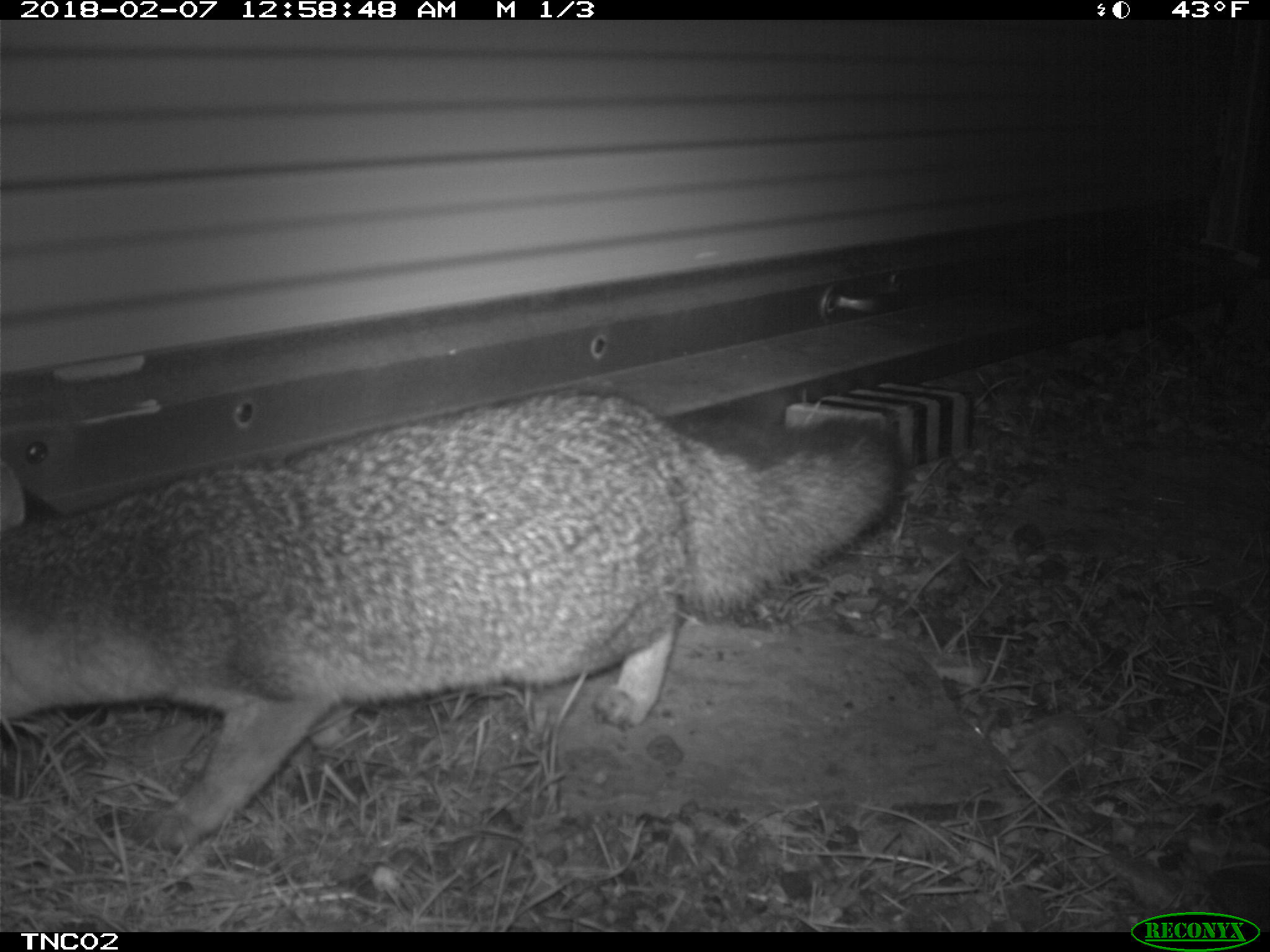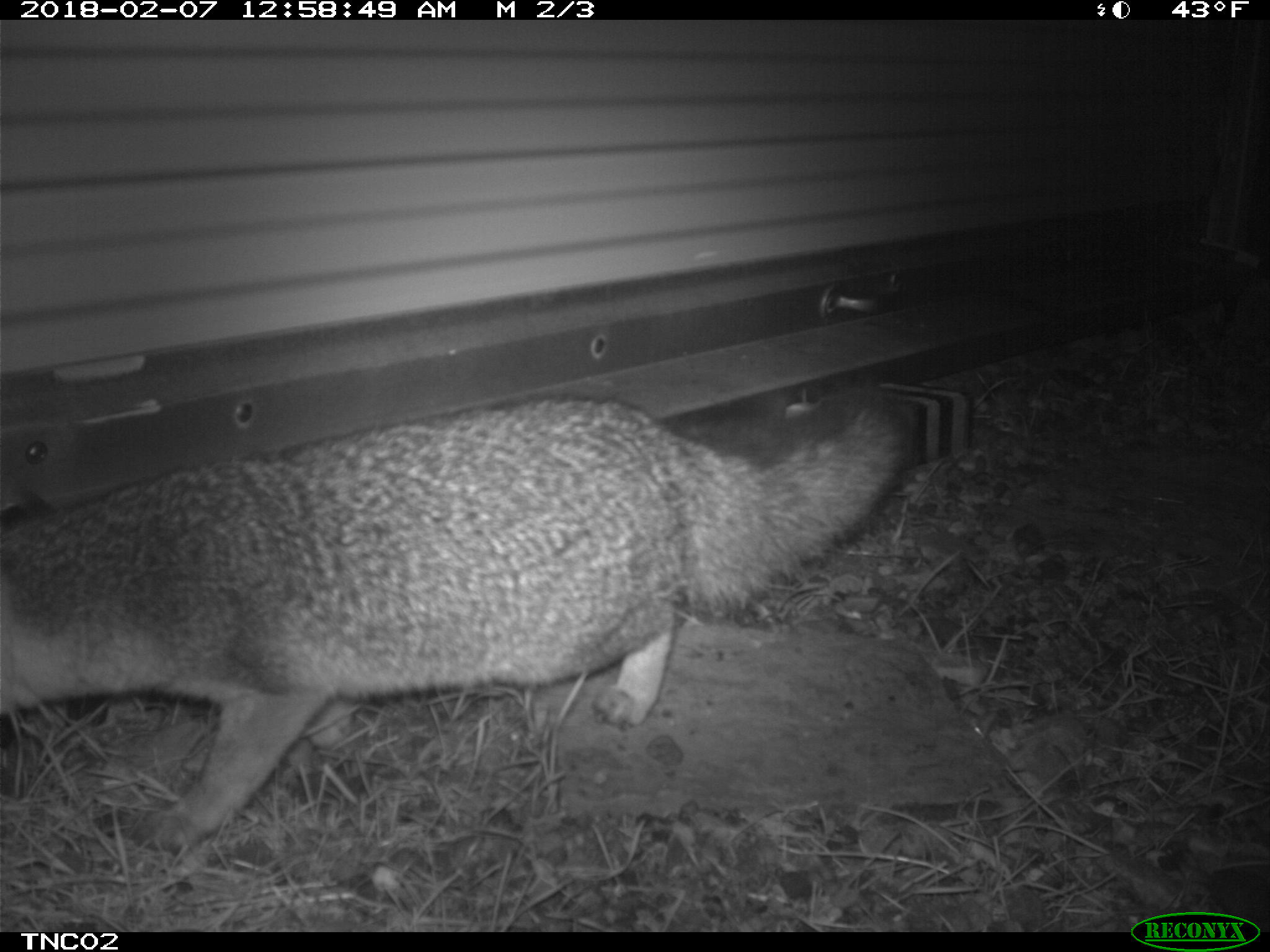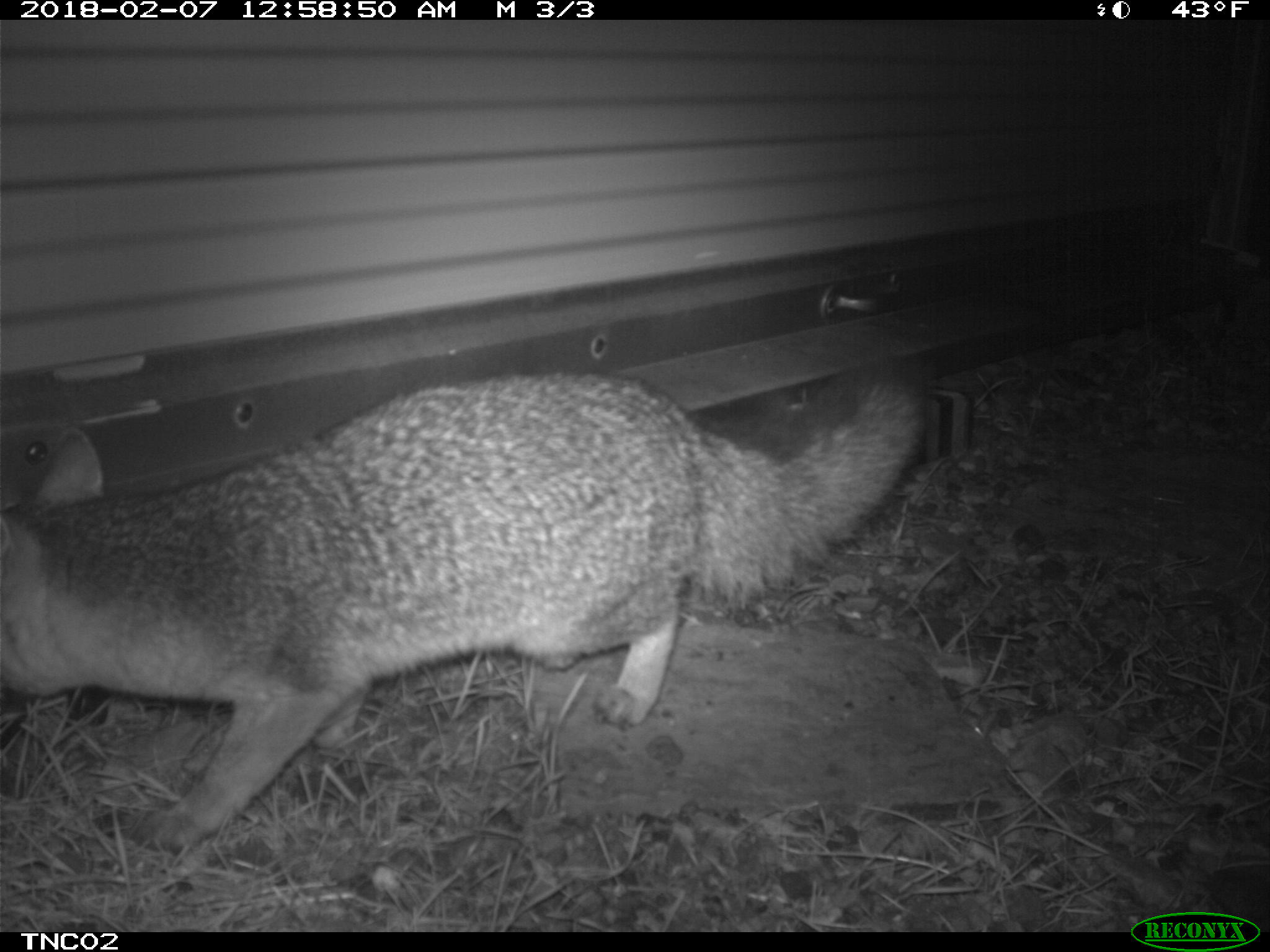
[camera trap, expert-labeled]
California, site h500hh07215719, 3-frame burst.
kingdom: Animalia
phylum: Chordata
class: Mammalia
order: Carnivora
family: Canidae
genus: Urocyon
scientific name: Urocyon littoralis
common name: island fox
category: fox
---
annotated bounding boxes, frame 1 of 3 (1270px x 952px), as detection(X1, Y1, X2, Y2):
fox: detection(0, 390, 904, 851)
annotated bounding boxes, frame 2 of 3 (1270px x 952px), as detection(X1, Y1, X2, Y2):
fox: detection(0, 381, 910, 856)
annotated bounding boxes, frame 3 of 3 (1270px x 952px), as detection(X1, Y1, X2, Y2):
fox: detection(0, 366, 926, 854)